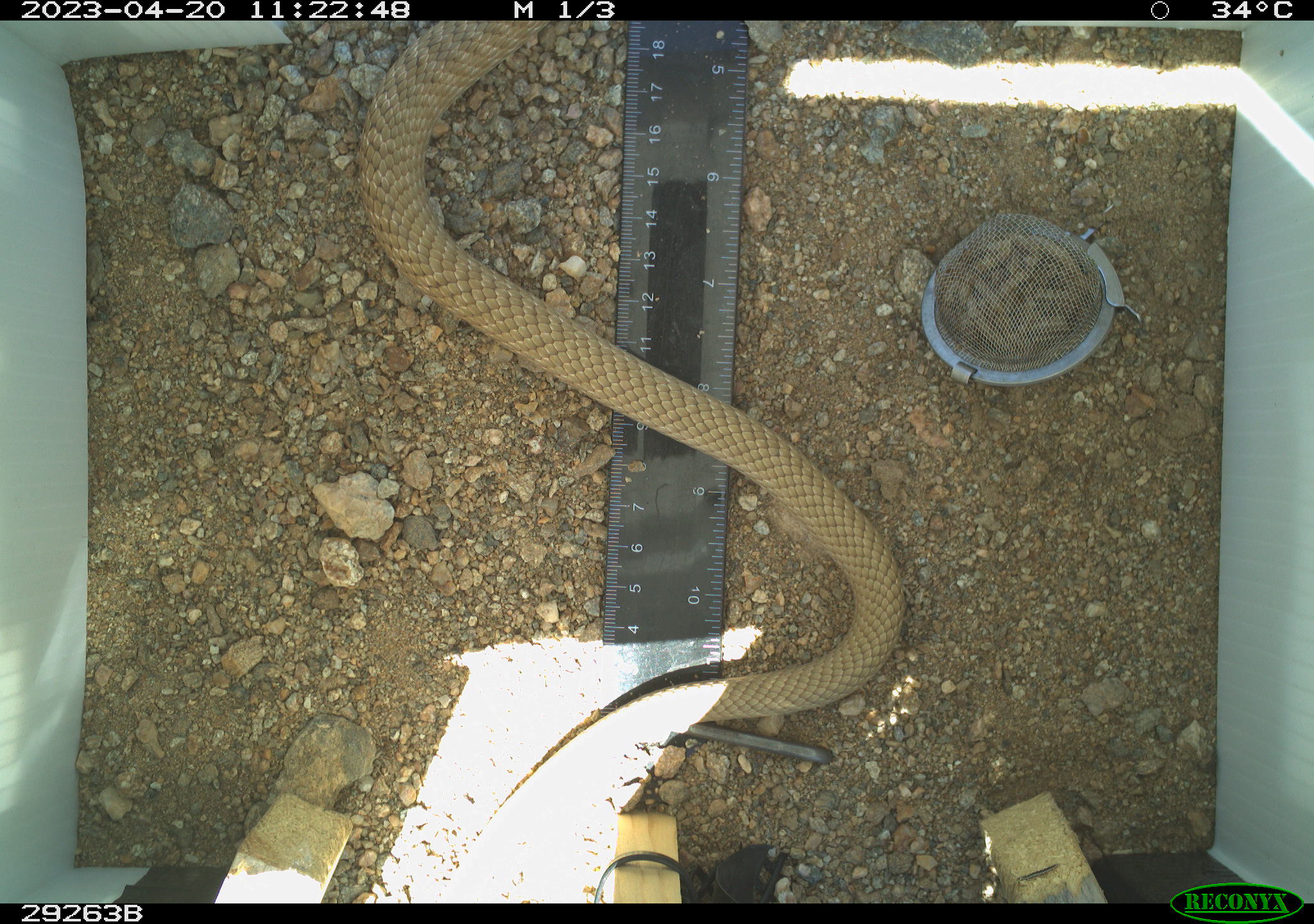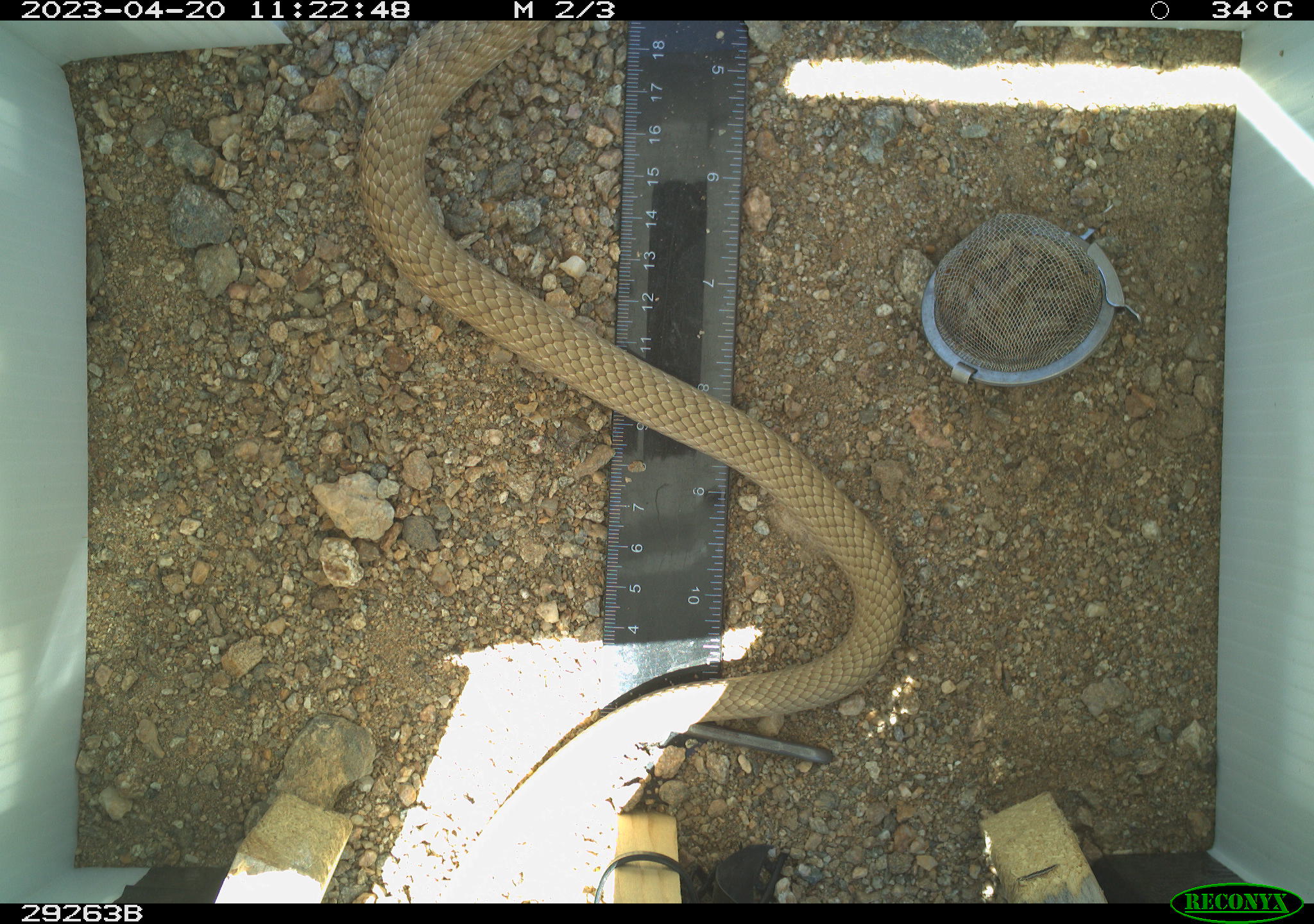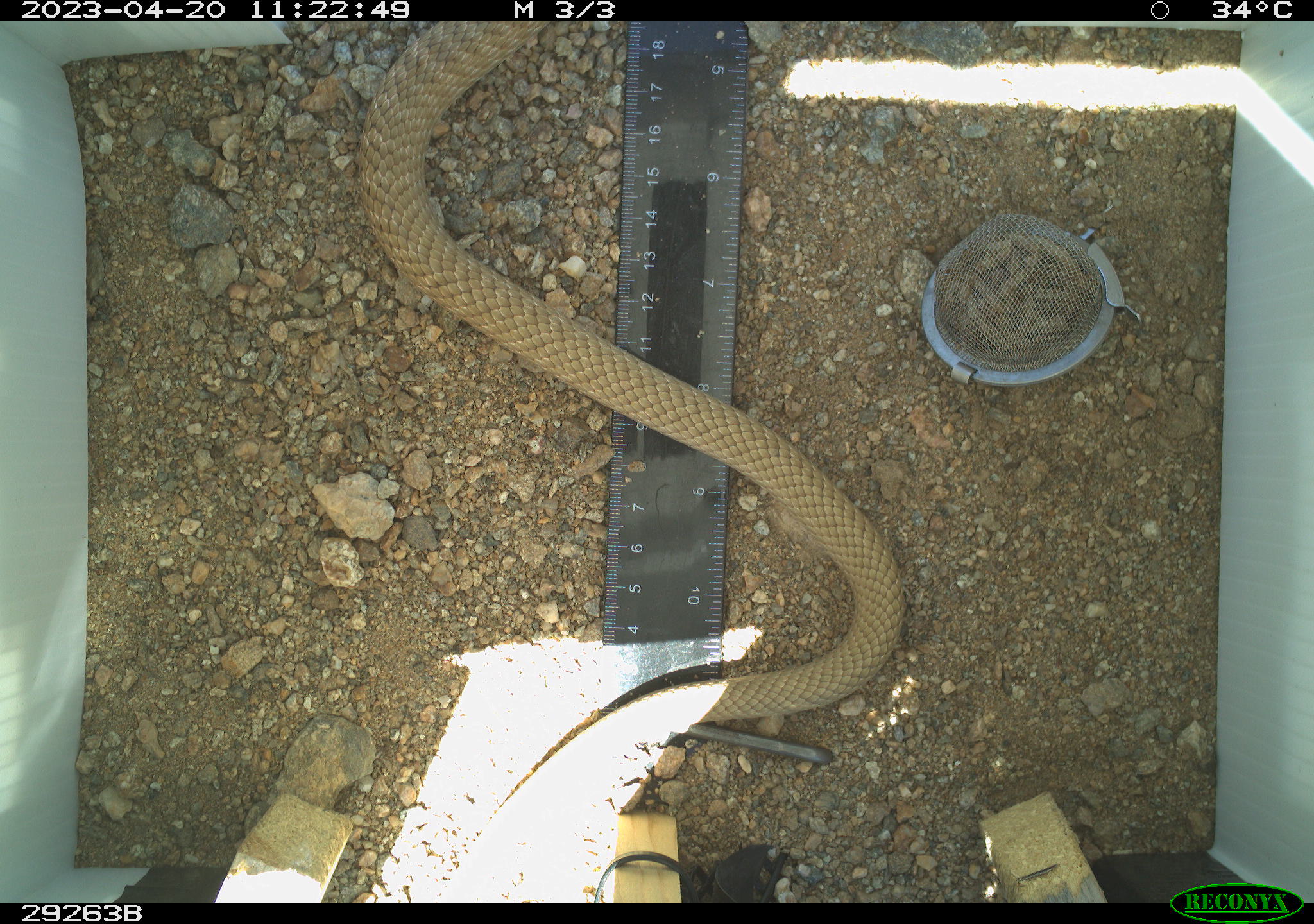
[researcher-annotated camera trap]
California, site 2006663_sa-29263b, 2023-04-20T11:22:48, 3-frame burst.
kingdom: Animalia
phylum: Chordata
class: Reptilia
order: Squamata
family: Colubridae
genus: Masticophis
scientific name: Masticophis flagellum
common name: coachwhip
Coachwhip (Masticophis flagellum).